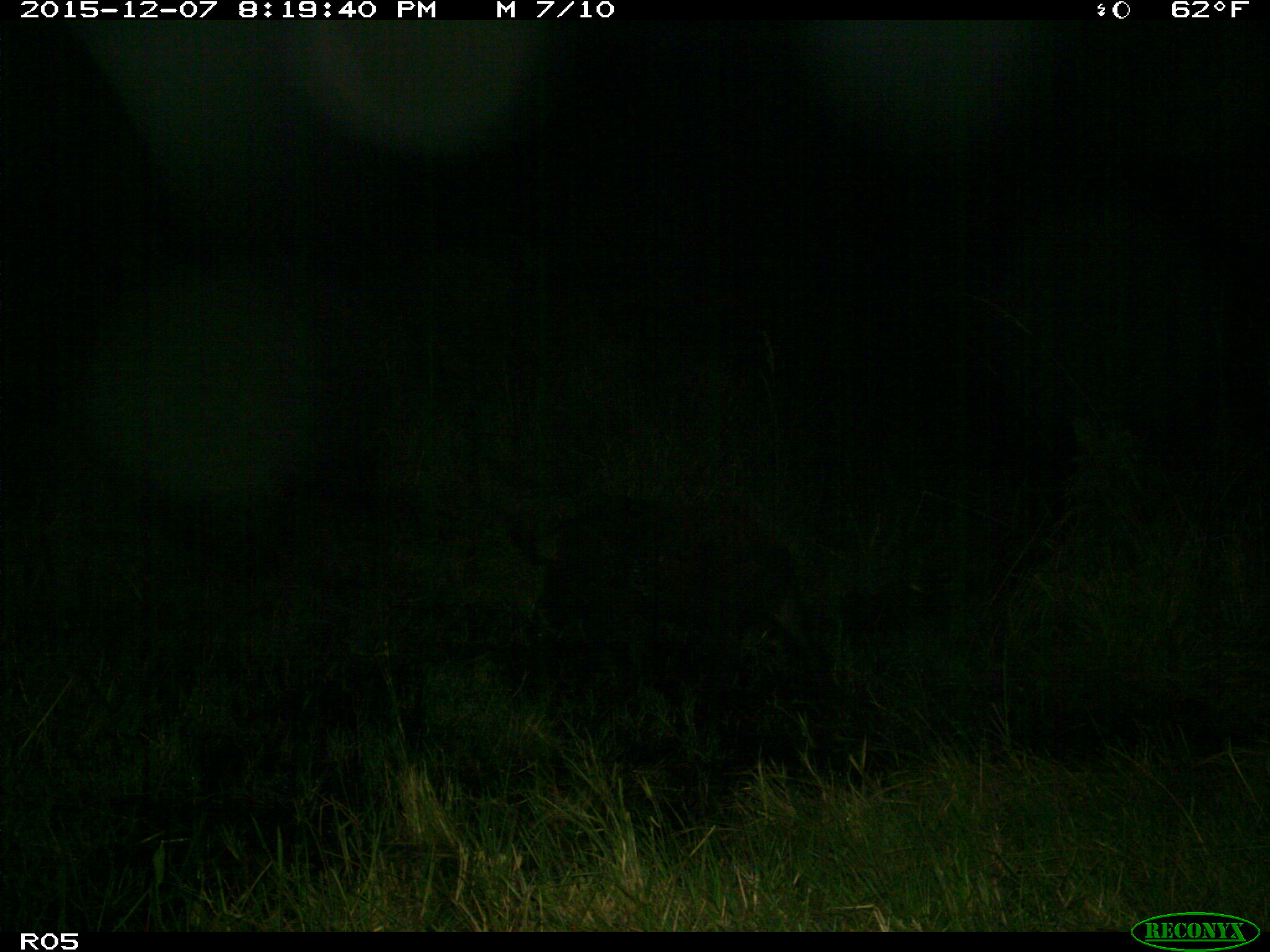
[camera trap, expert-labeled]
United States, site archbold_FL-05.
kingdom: Animalia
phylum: Chordata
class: Mammalia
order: Artiodactyla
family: Suidae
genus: Sus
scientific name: Sus scrofa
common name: wild boar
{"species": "Sus scrofa (wild boar)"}